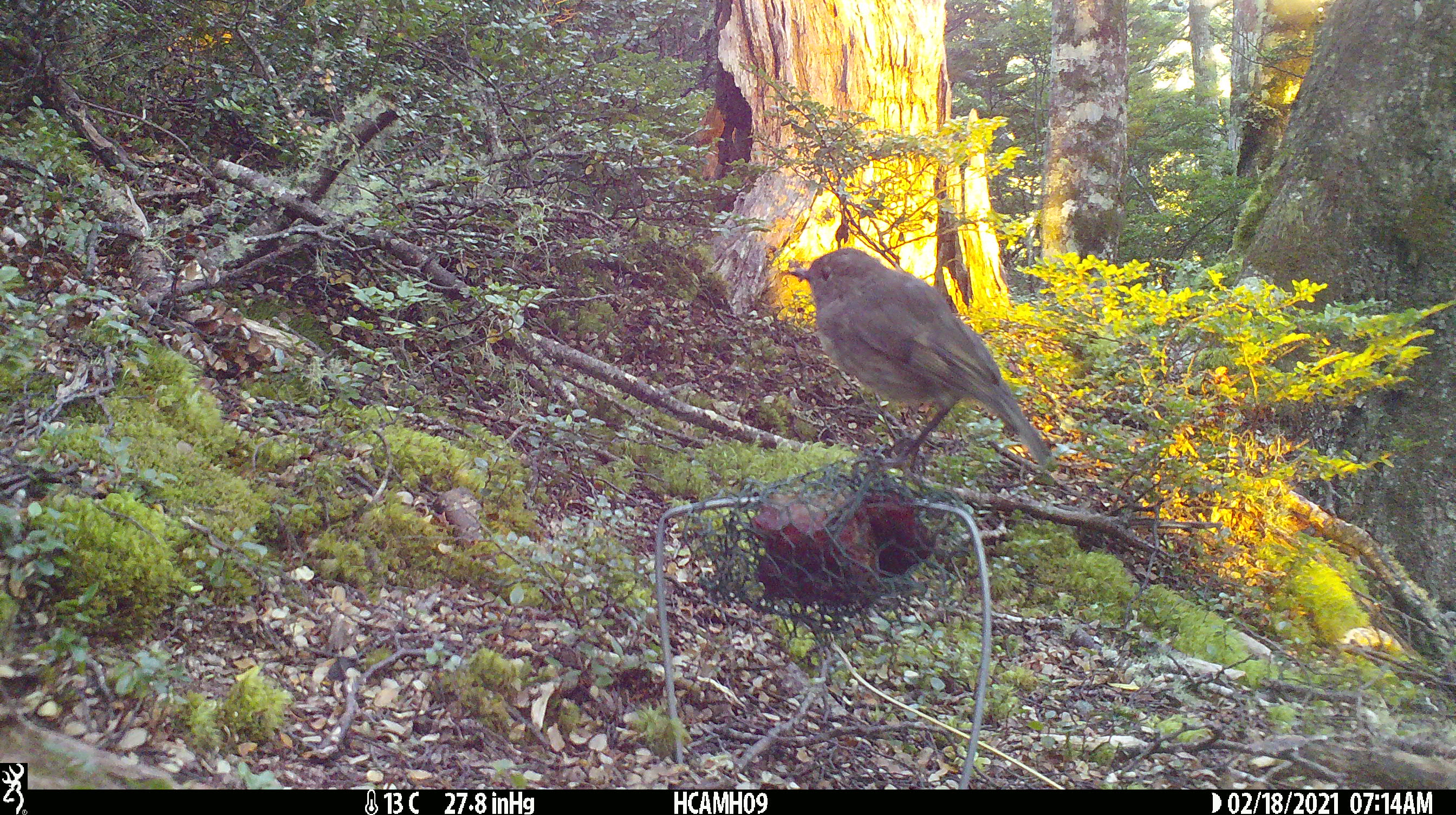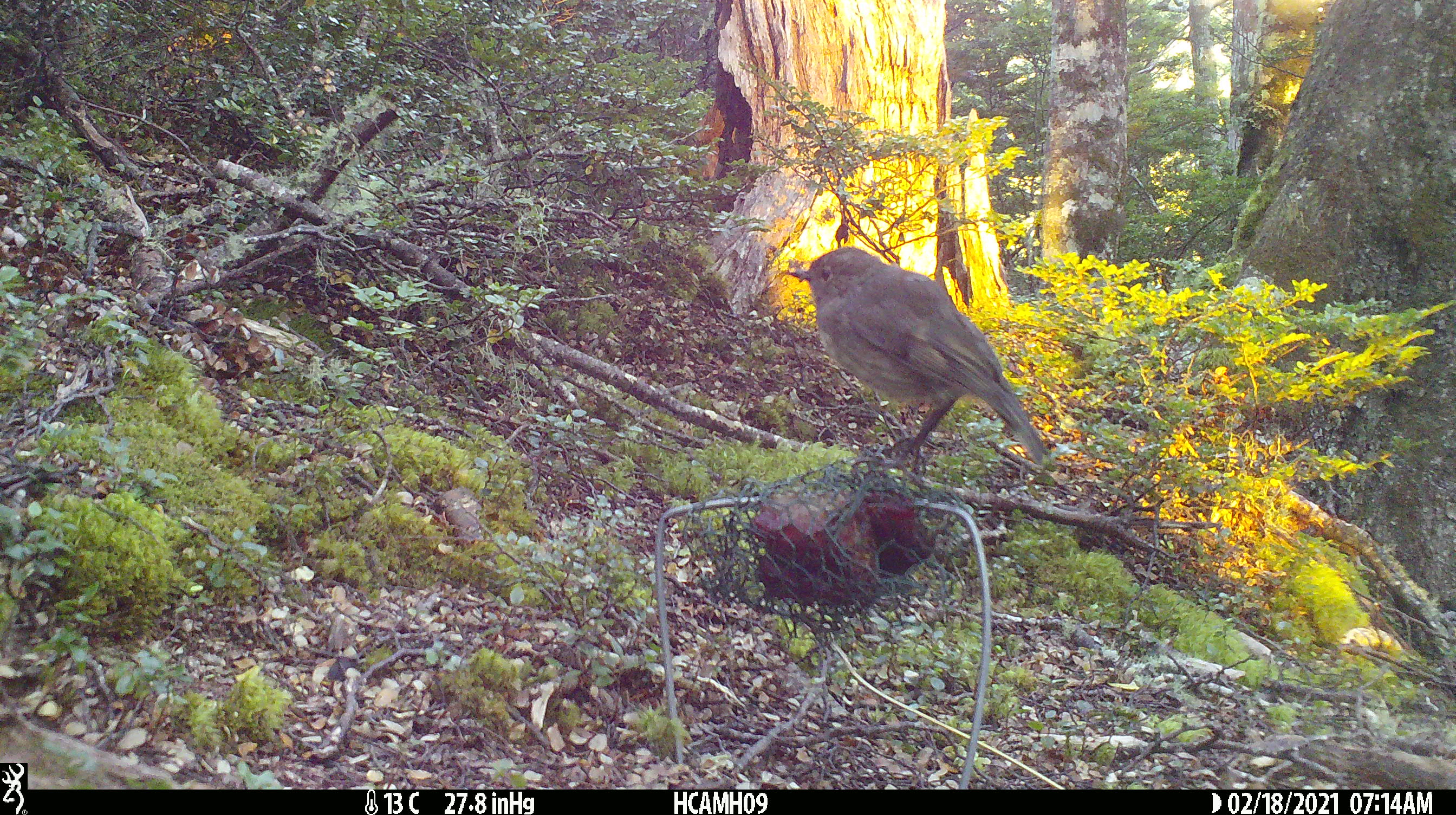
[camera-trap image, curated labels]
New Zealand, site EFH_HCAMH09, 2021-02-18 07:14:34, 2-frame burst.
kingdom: Animalia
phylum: Chordata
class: Aves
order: Passeriformes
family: Petroicidae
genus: Petroica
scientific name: Petroica australis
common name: new zealand robin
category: robin